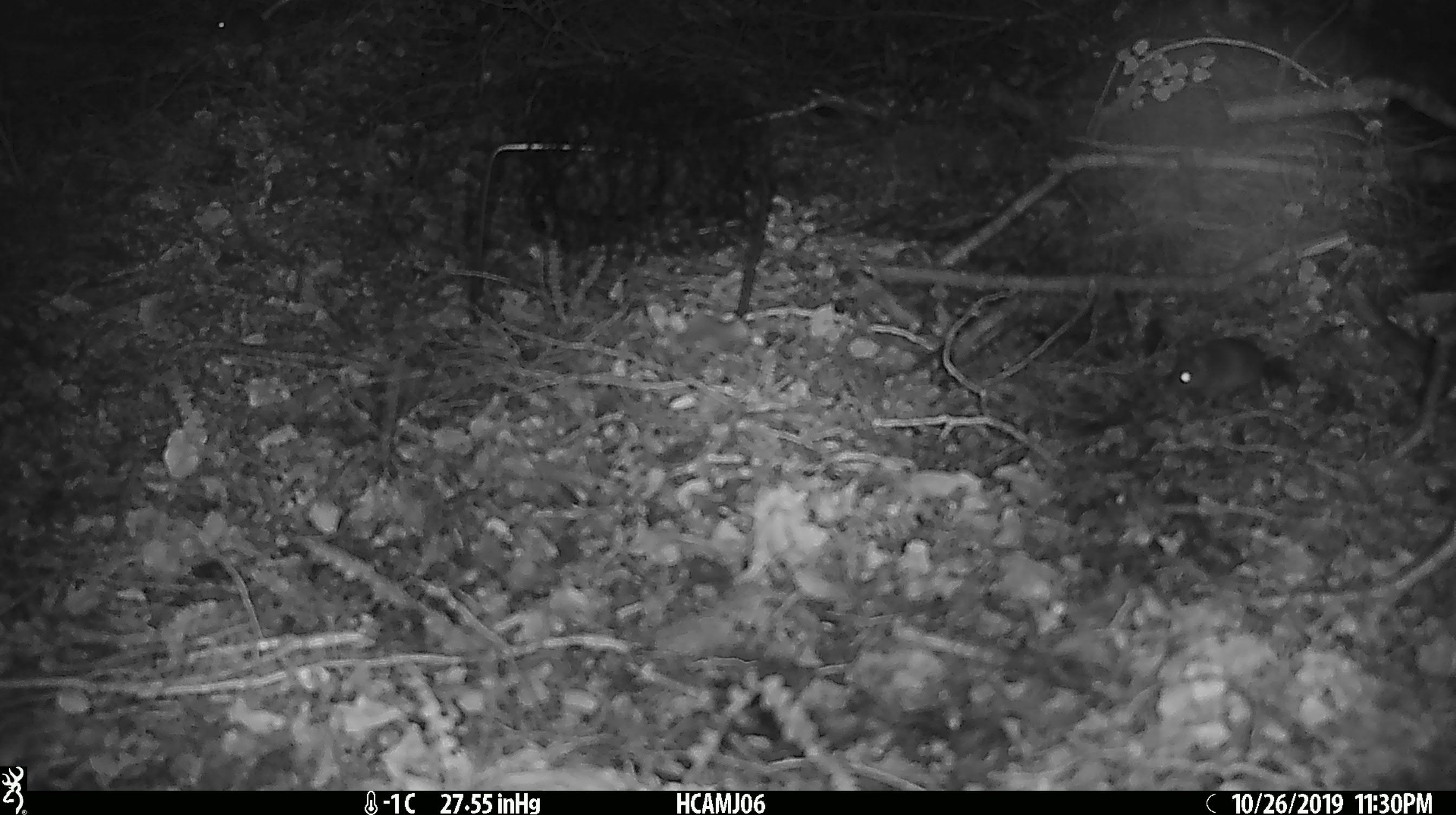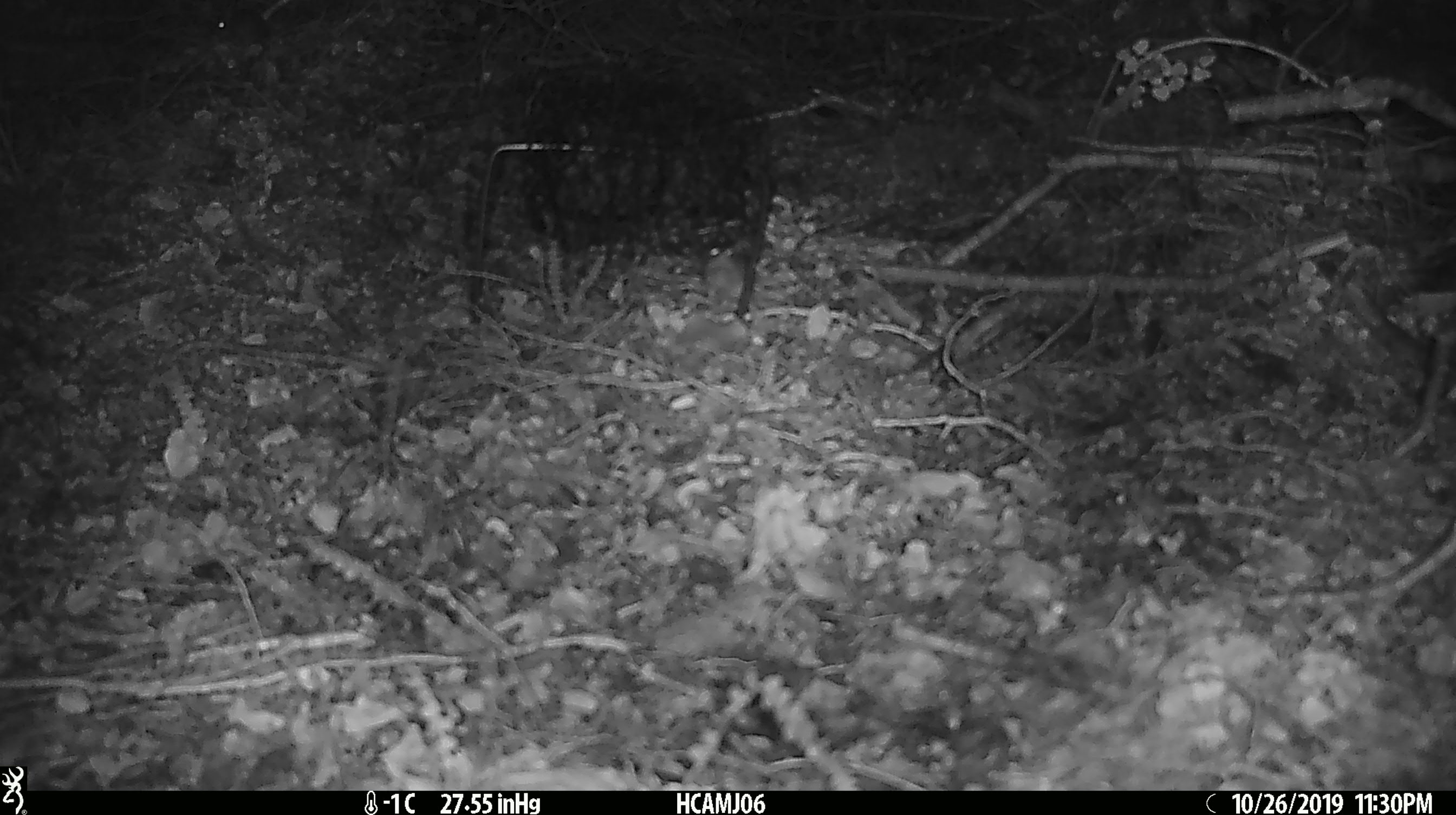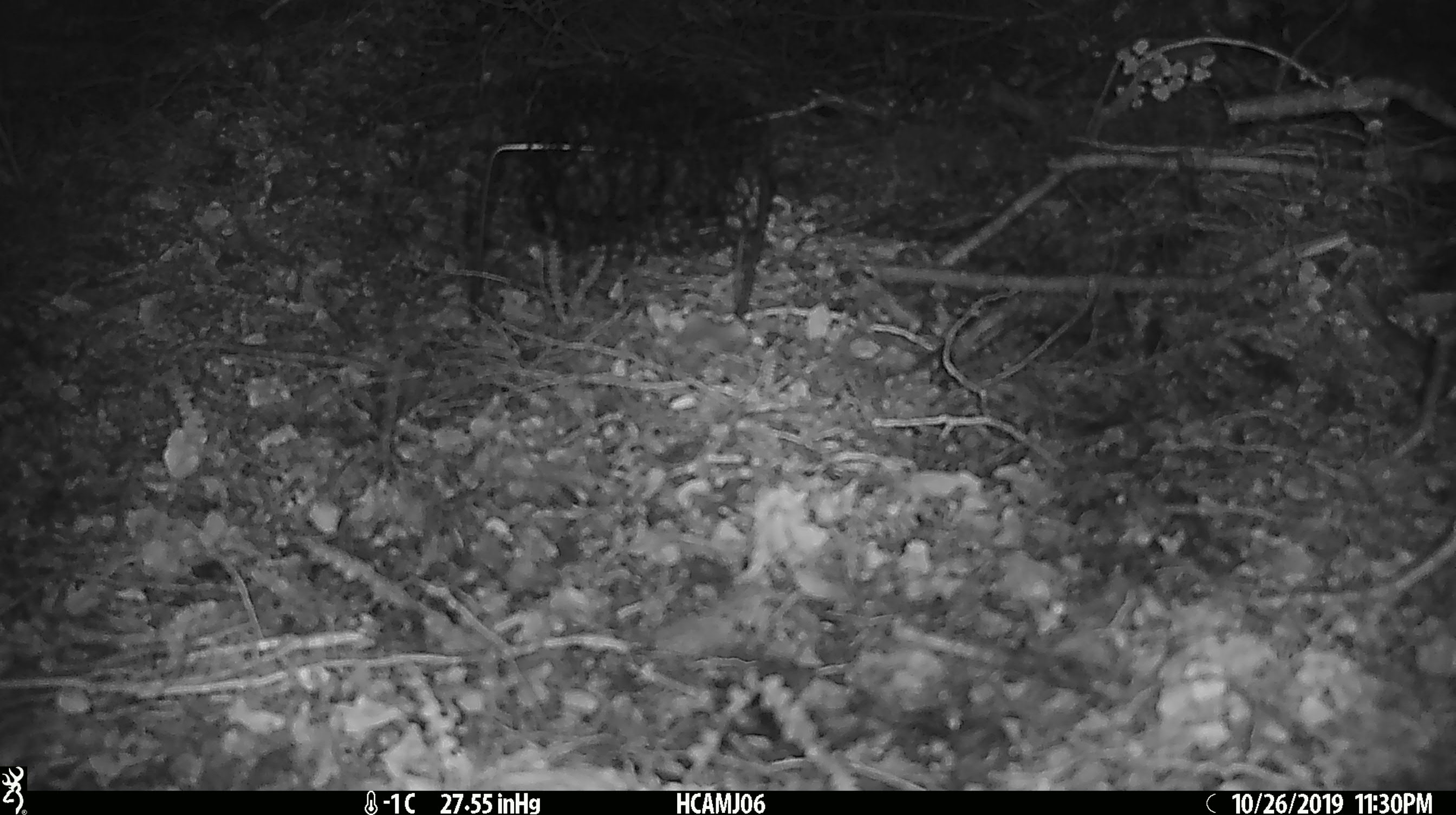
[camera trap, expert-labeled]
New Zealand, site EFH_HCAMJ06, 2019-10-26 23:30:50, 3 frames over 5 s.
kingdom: Animalia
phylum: Chordata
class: Mammalia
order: Rodentia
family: Muridae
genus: Mus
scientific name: Mus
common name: mouse